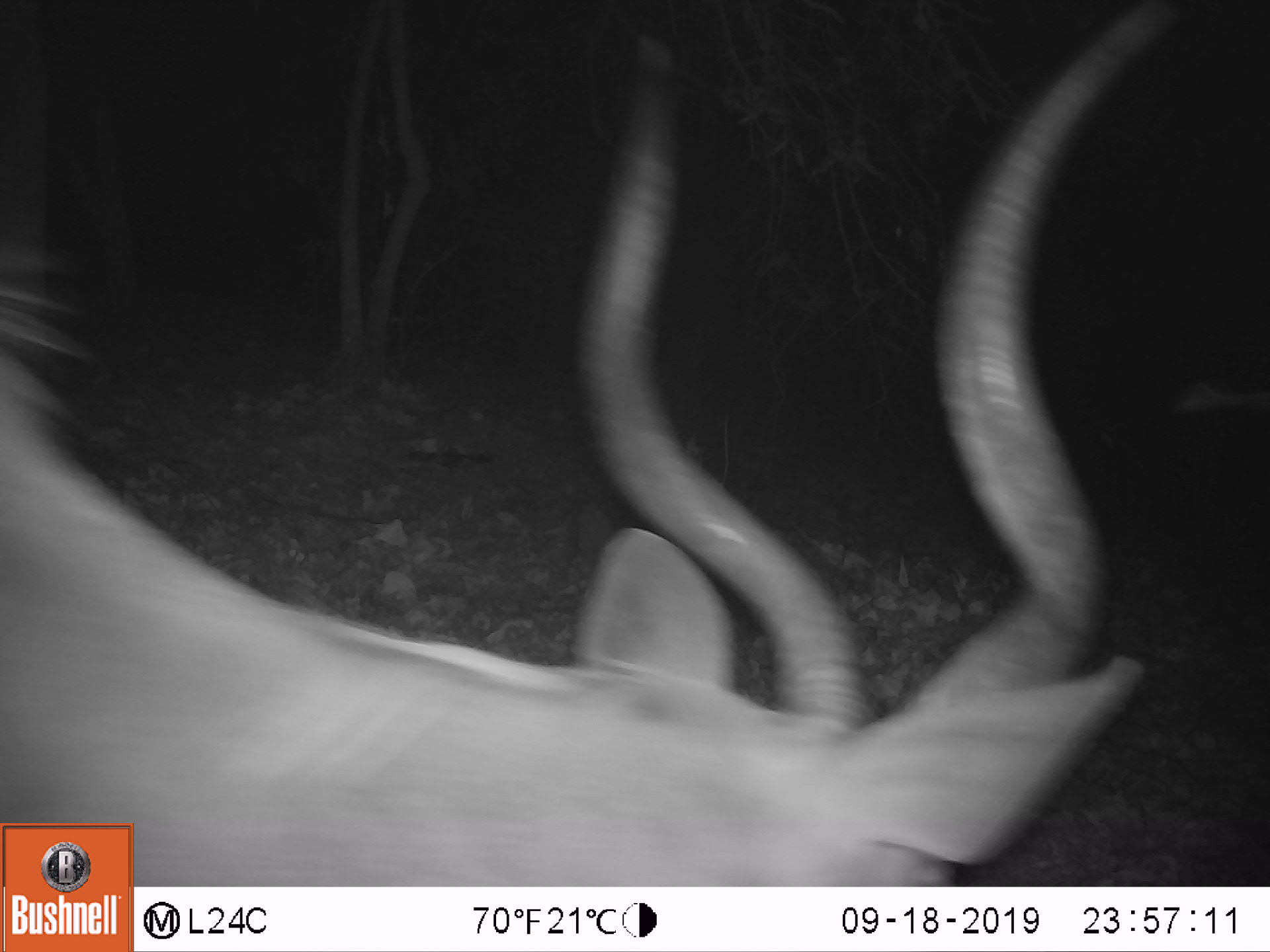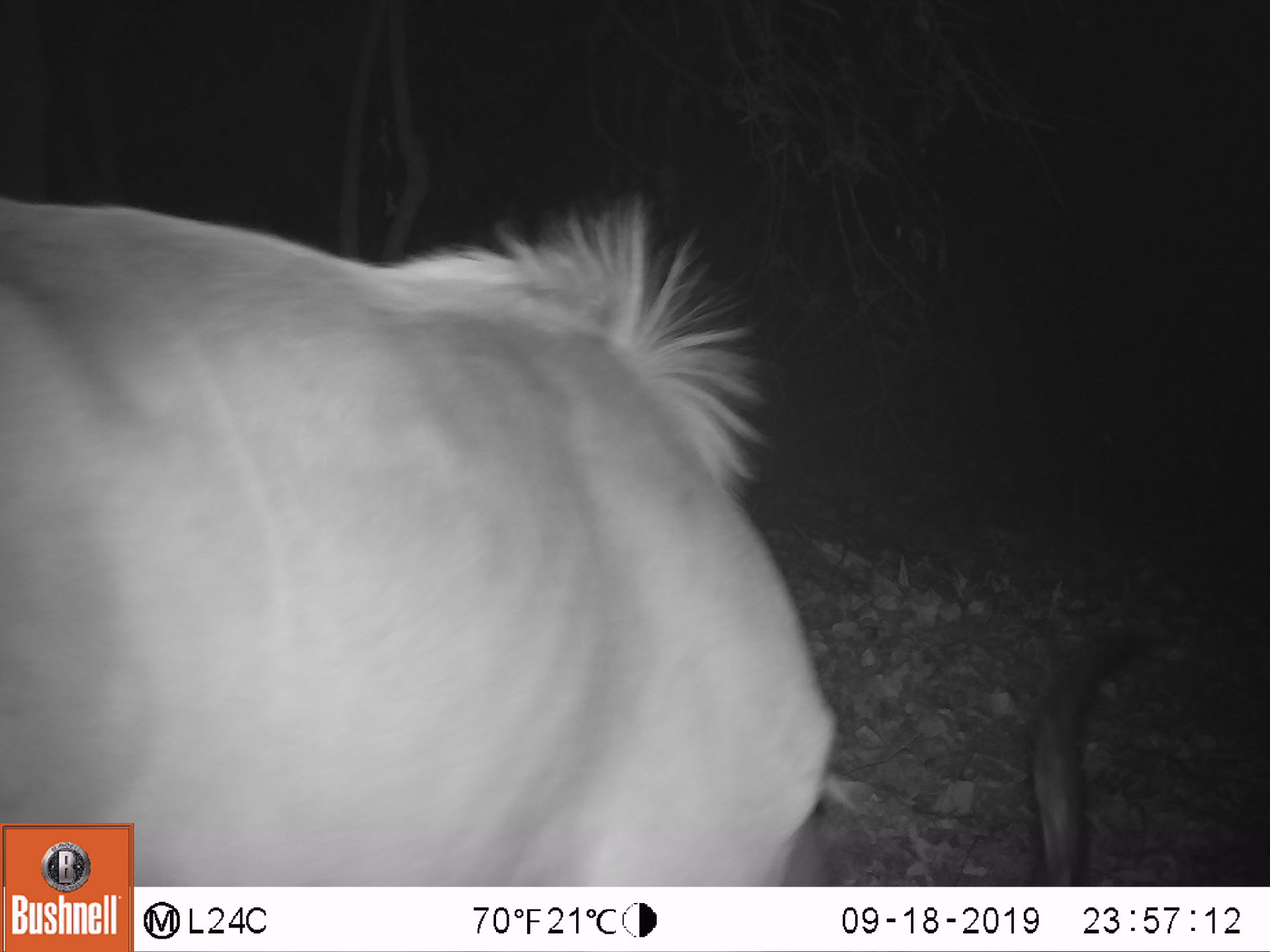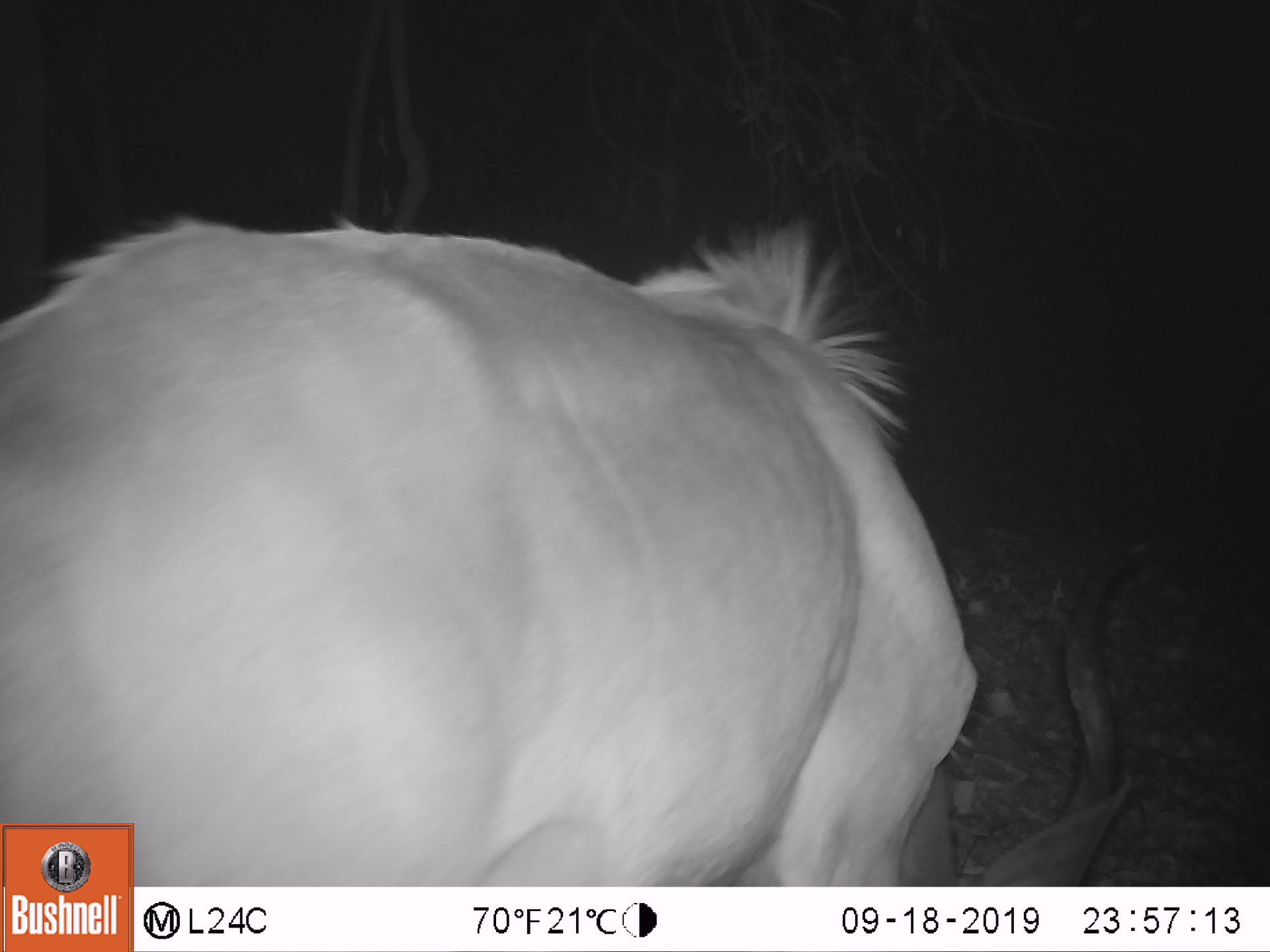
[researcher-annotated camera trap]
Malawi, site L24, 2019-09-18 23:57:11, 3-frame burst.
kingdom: Animalia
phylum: Chordata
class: Mammalia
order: Artiodactyla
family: Bovidae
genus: Tragelaphus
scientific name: Tragelaphus strepsiceros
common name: greater kudu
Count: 1.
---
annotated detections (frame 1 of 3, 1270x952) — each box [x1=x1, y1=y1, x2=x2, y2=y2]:
greater kudu: [x1=2, y1=3, x2=1219, y2=819]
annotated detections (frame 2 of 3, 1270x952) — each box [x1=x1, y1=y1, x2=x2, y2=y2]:
greater kudu: [x1=136, y1=186, x2=1202, y2=873]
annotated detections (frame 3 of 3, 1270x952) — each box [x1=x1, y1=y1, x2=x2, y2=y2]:
greater kudu: [x1=140, y1=213, x2=1204, y2=882]